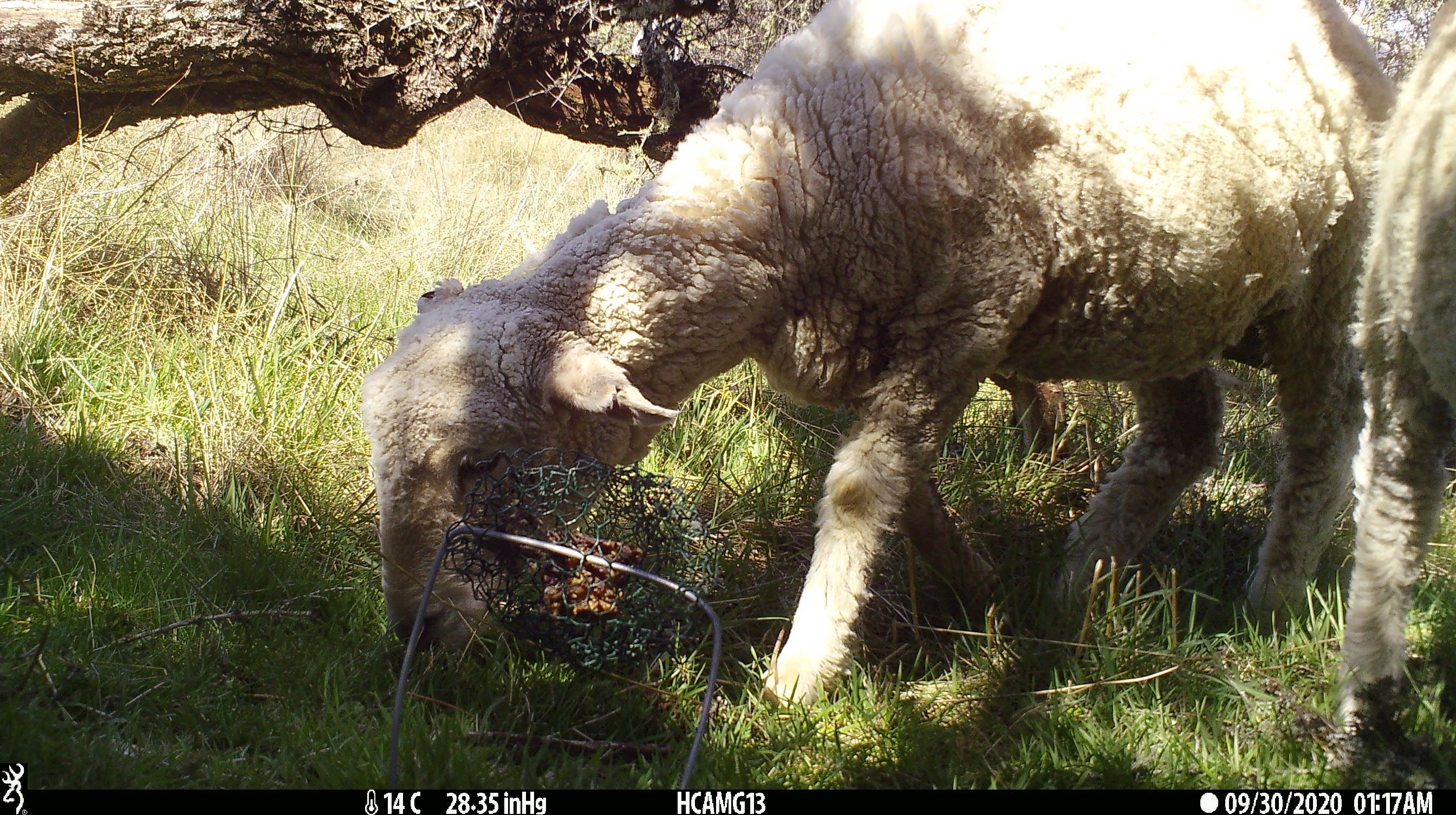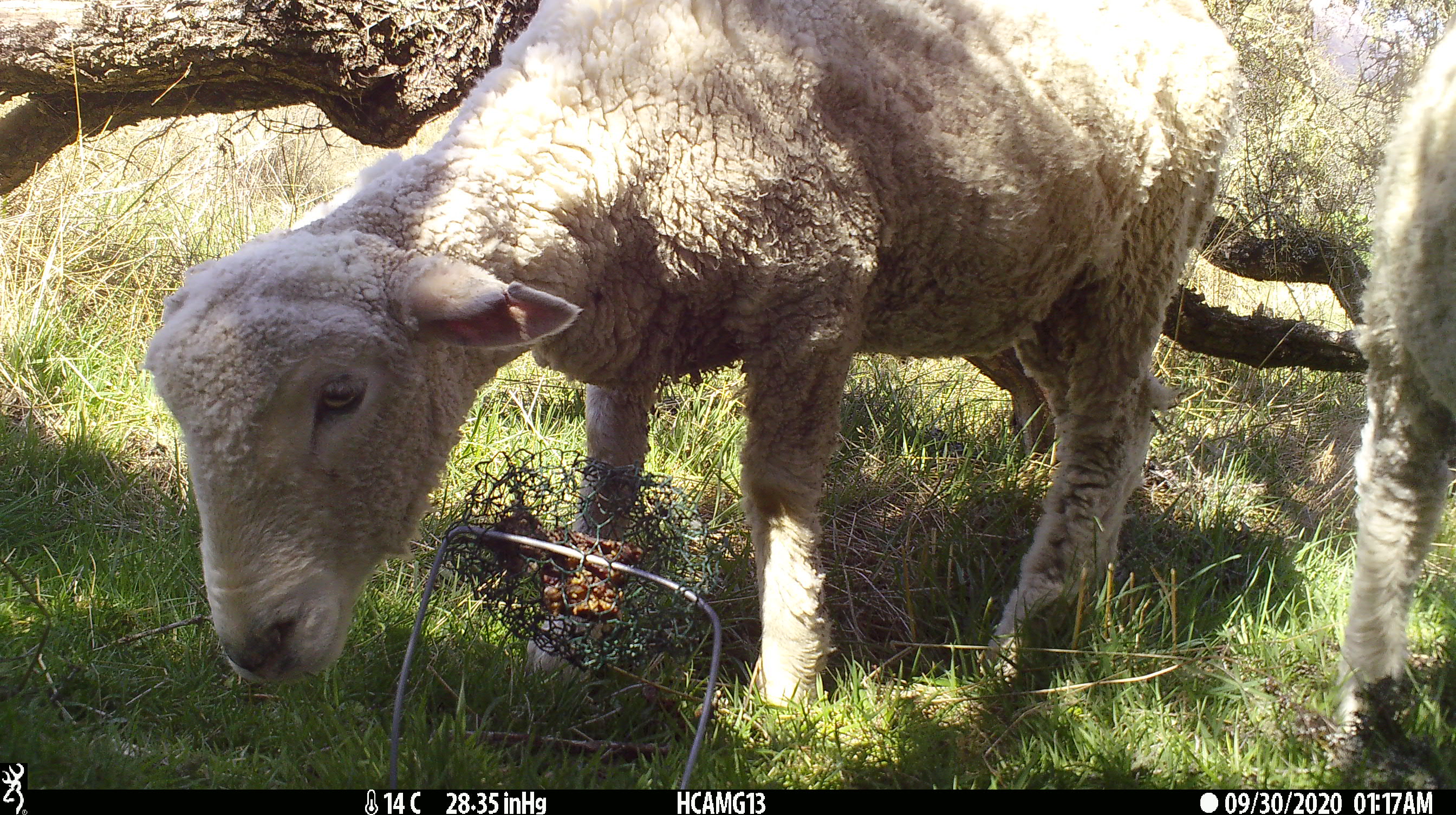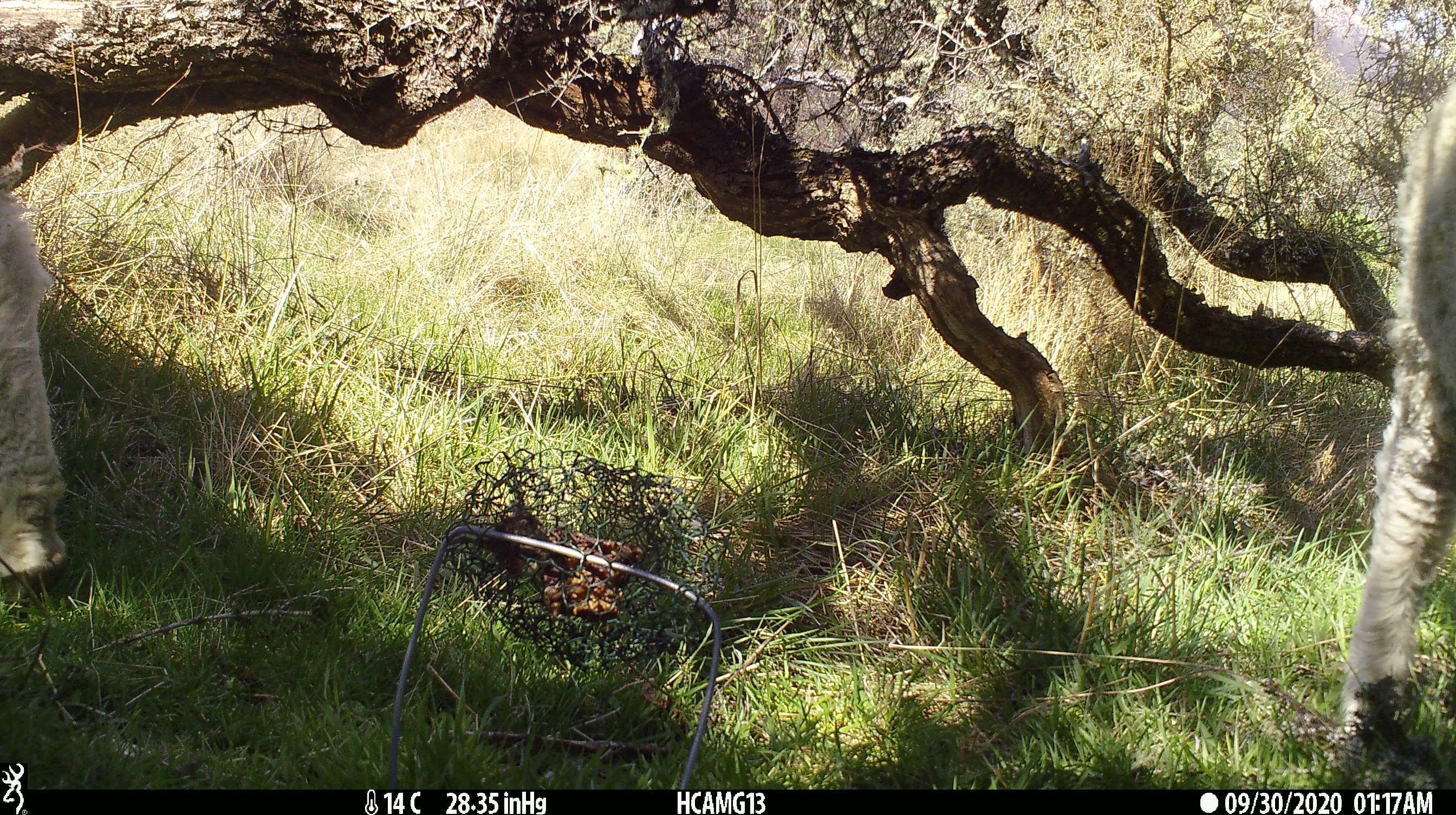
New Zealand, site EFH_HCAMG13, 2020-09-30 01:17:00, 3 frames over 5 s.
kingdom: Animalia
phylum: Chordata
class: Mammalia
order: Artiodactyla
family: Bovidae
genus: Ovis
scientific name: Ovis aries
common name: domestic sheep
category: sheep